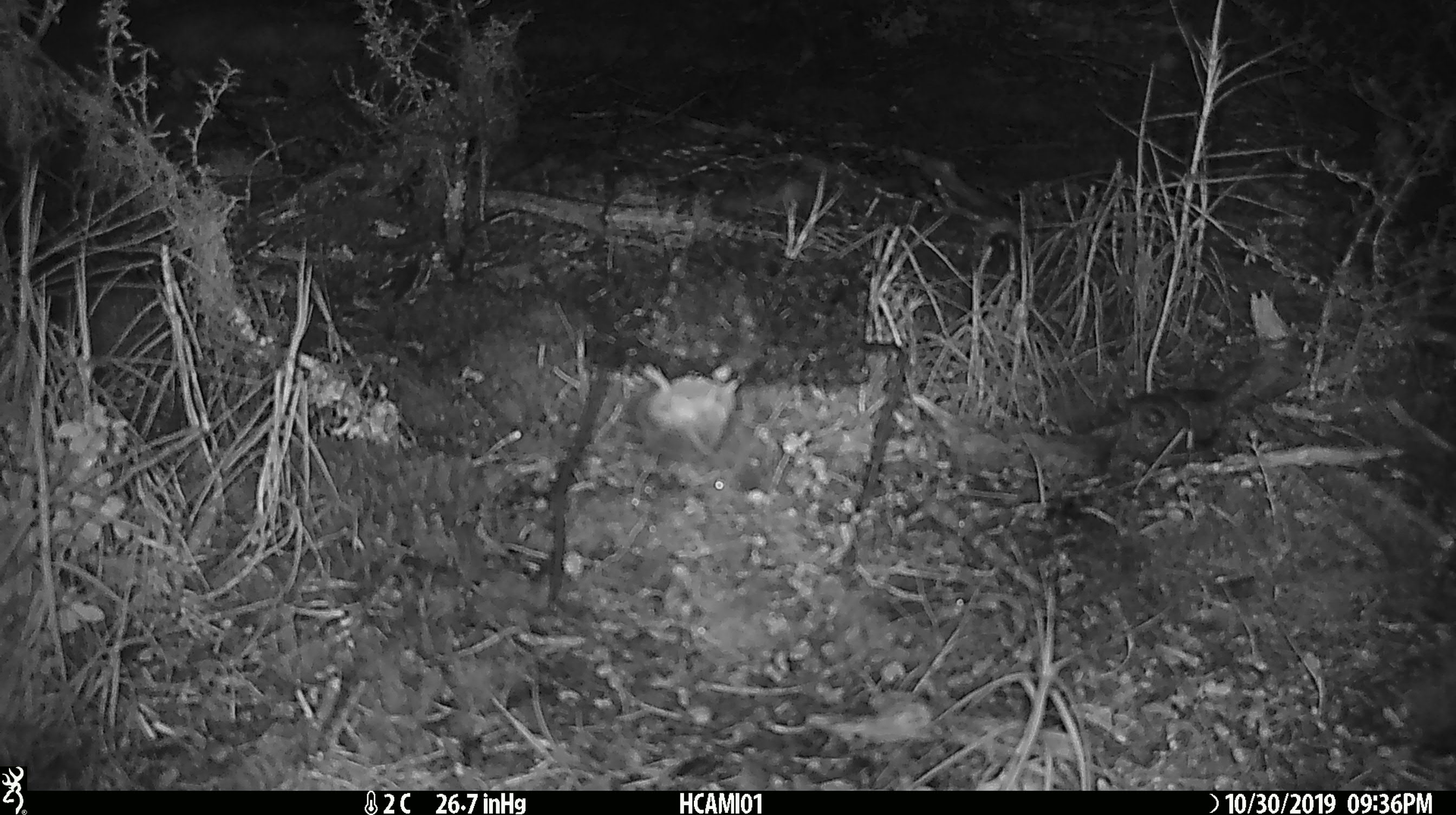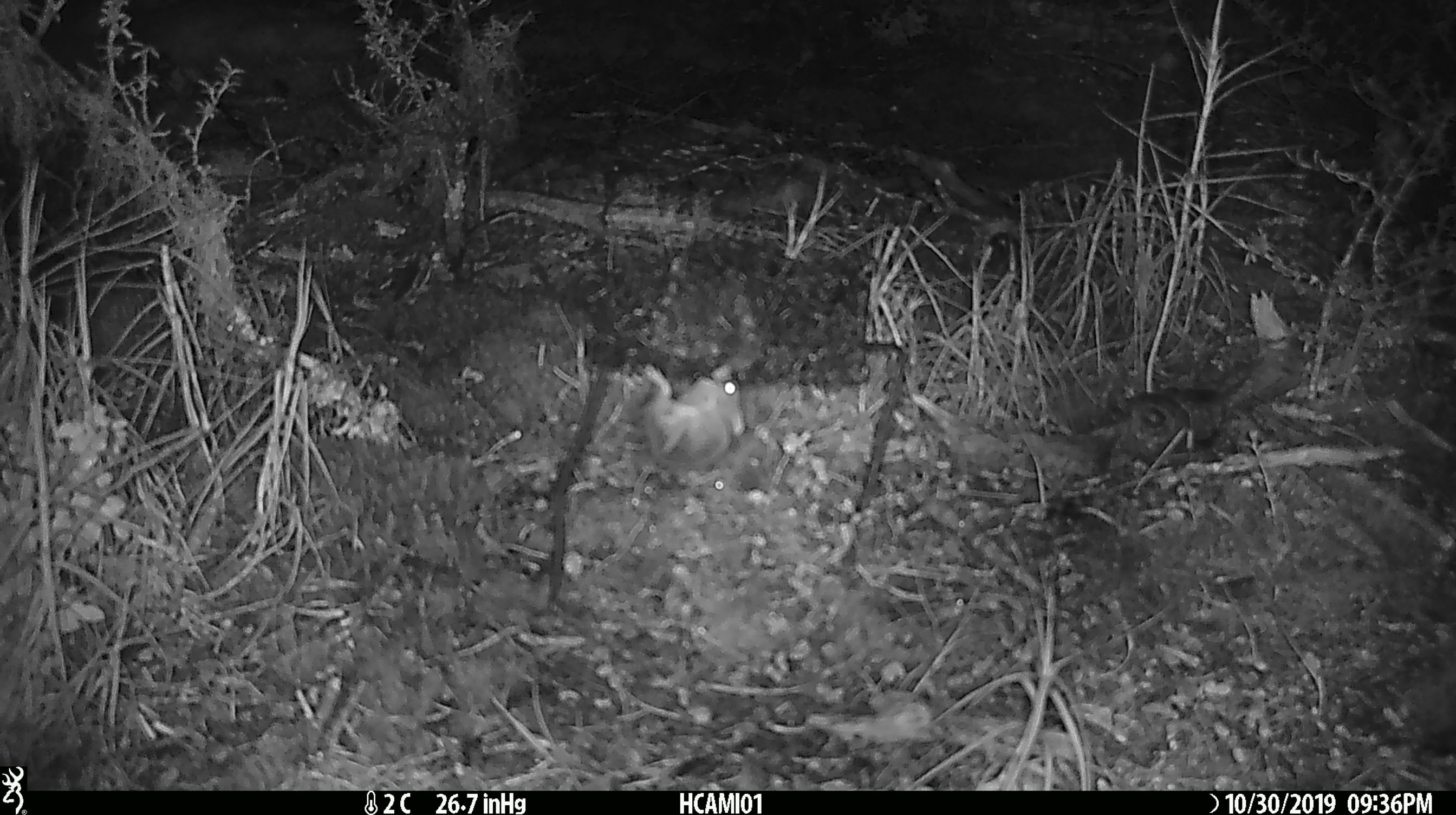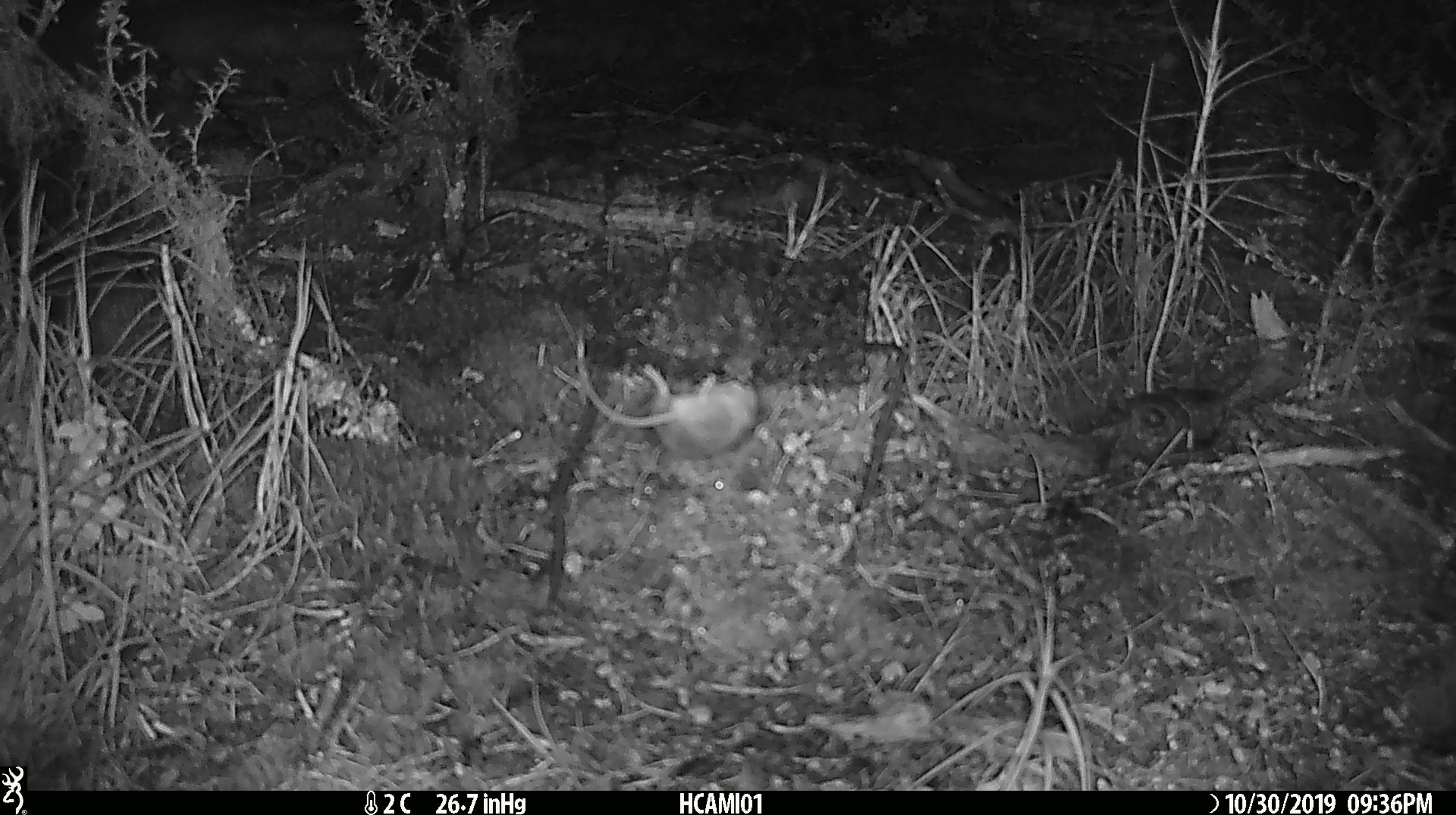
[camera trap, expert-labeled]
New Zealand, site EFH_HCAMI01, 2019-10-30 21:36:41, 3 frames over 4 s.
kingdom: Animalia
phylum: Chordata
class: Mammalia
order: Rodentia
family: Muridae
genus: Mus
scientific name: Mus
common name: mouse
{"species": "mouse (Mus)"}